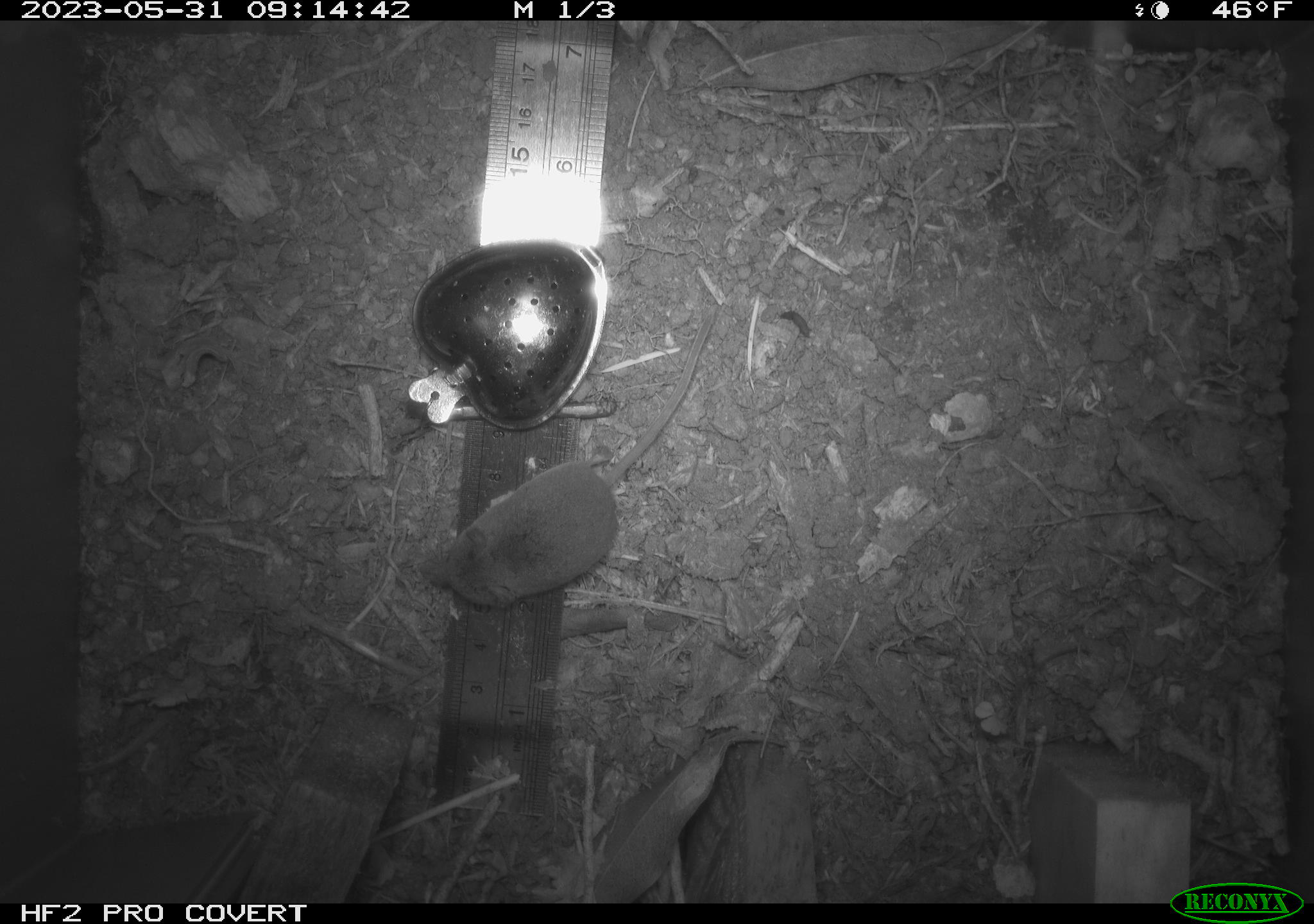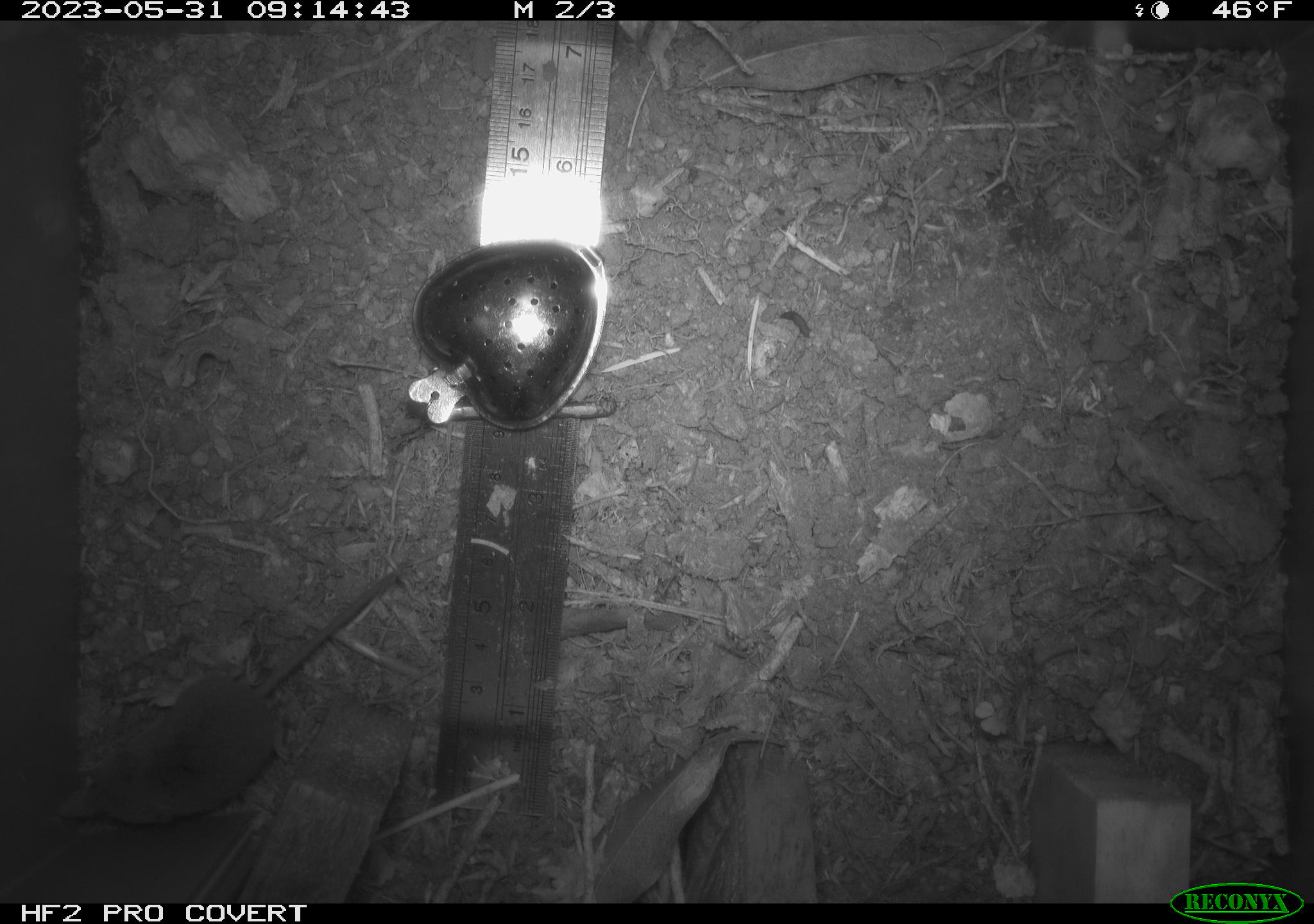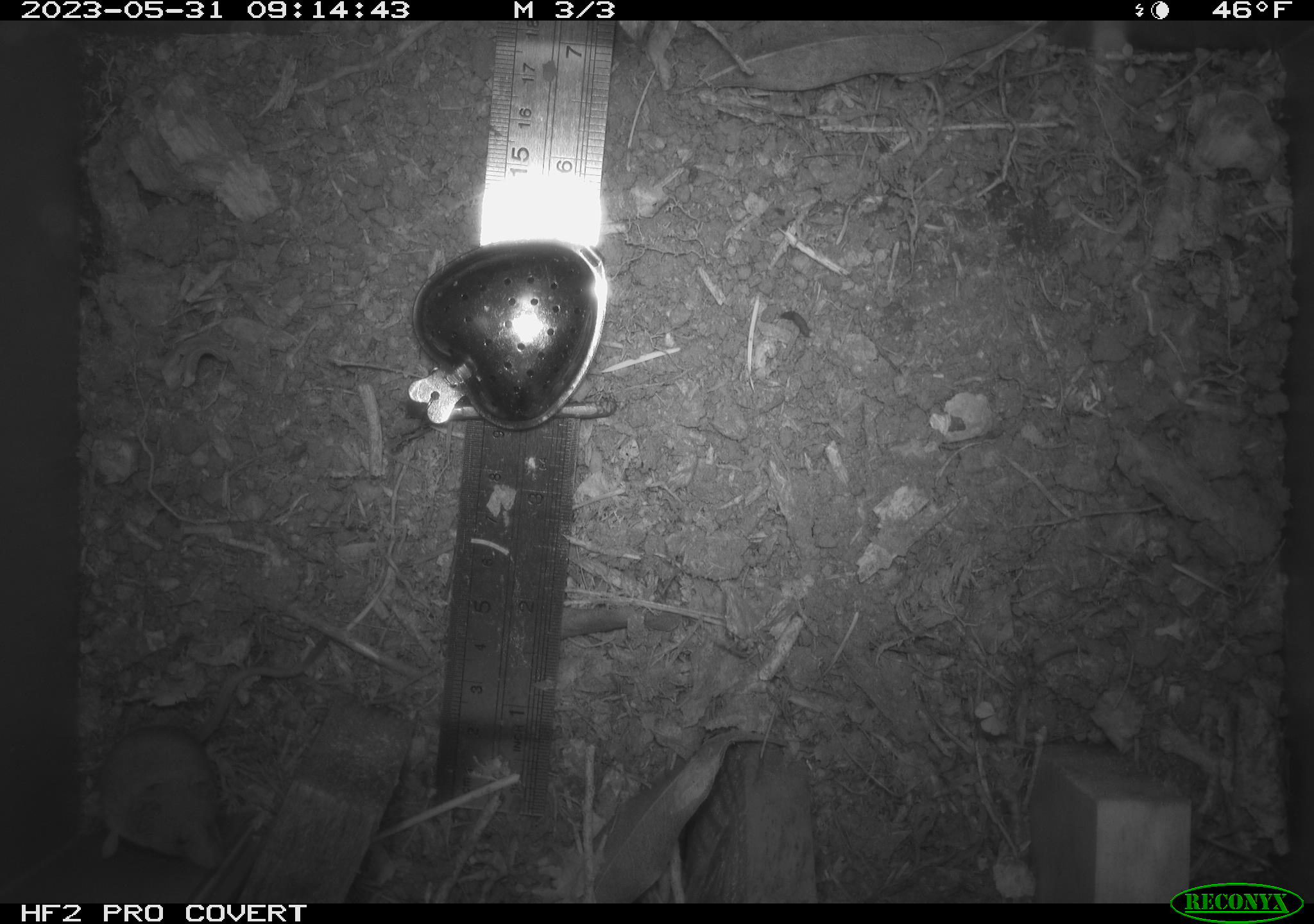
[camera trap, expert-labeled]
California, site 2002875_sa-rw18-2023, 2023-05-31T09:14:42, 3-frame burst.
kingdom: Animalia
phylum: Chordata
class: Mammalia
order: Eulipotyphla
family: Soricidae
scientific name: Soricidae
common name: shrews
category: soricidae family